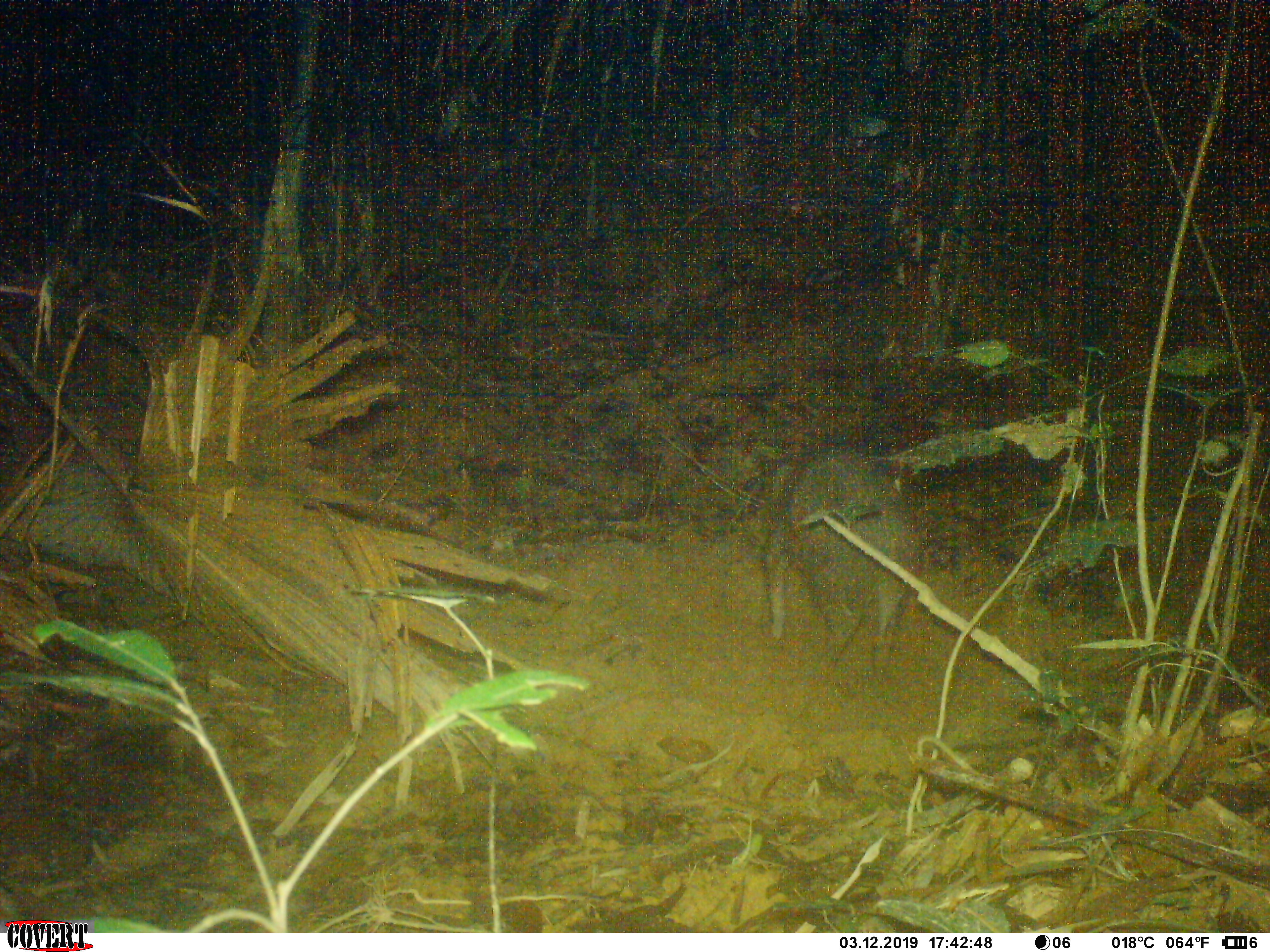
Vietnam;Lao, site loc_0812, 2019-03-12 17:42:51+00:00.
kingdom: Animalia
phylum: Chordata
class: Mammalia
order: Artiodactyla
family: Suidae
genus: Sus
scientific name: Sus scrofa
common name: eurasian wild pig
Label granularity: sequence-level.